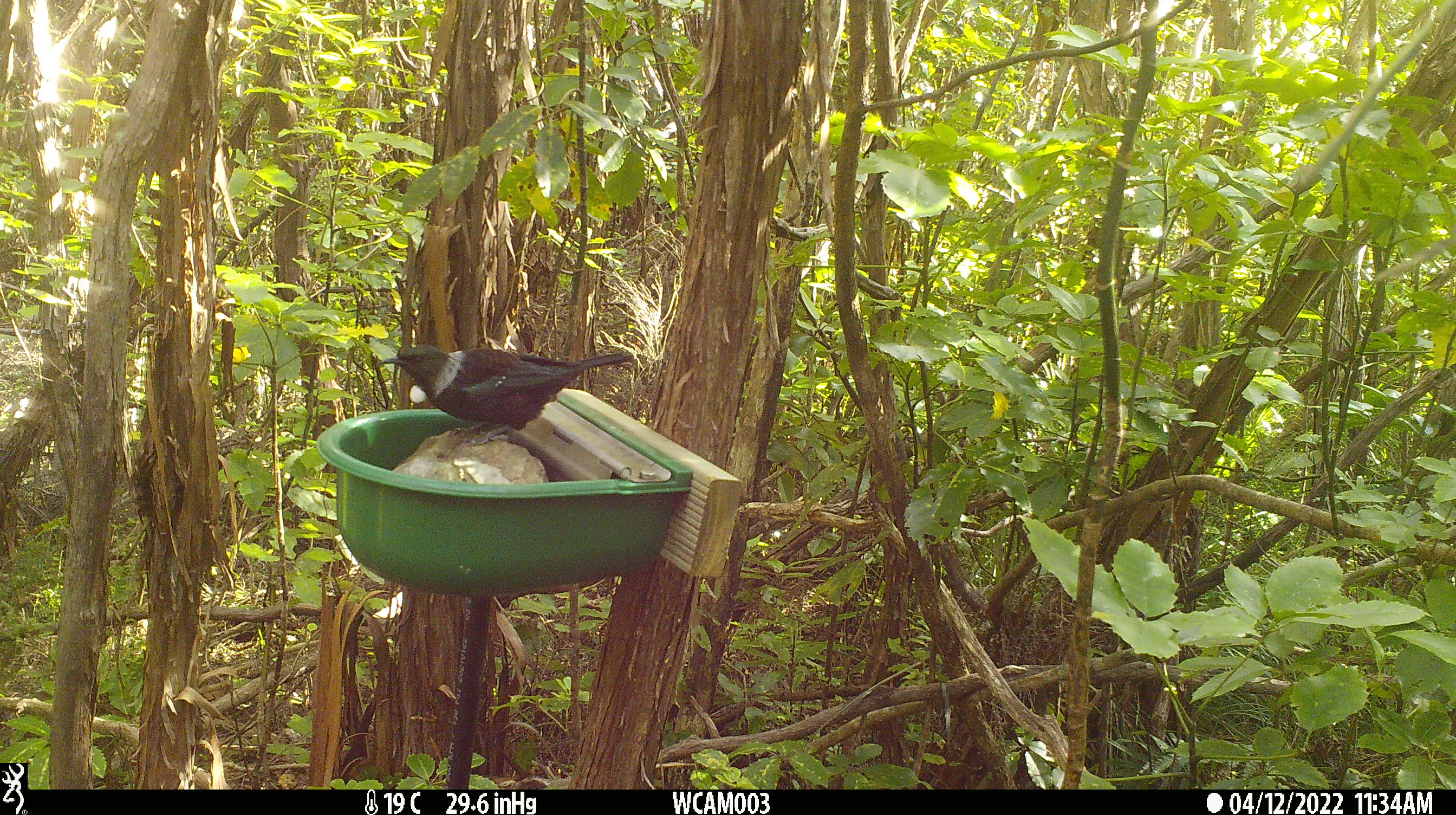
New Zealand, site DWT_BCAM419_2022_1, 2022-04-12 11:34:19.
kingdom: Animalia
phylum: Chordata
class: Aves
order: Passeriformes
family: Meliphagidae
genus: Prosthemadera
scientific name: Prosthemadera novaeseelandiae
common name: tui